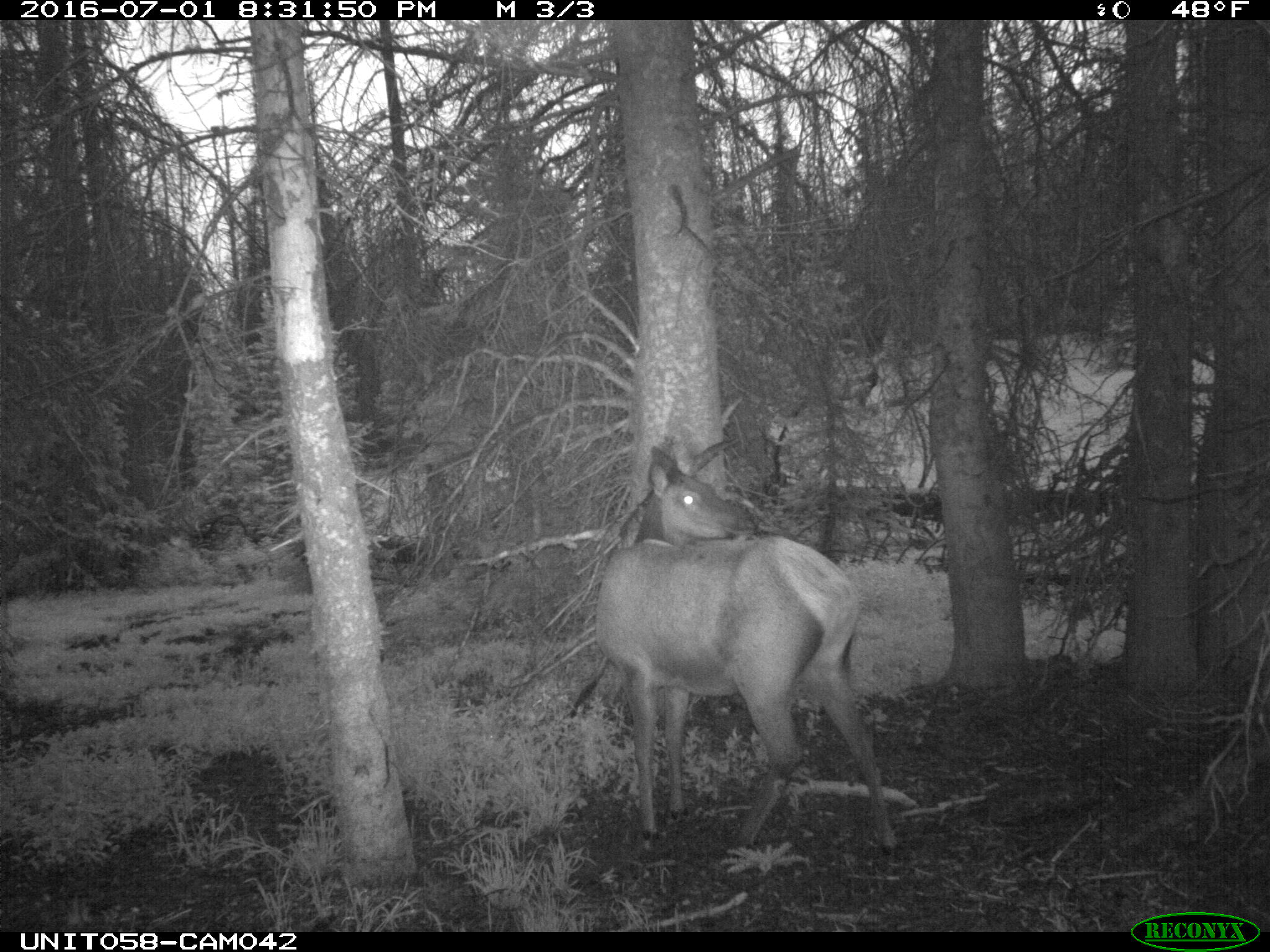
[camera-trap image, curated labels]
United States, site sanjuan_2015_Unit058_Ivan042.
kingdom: Animalia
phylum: Chordata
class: Mammalia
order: Artiodactyla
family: Cervidae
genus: Cervus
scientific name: Cervus elaphus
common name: red deer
Cervus elaphus (red deer).